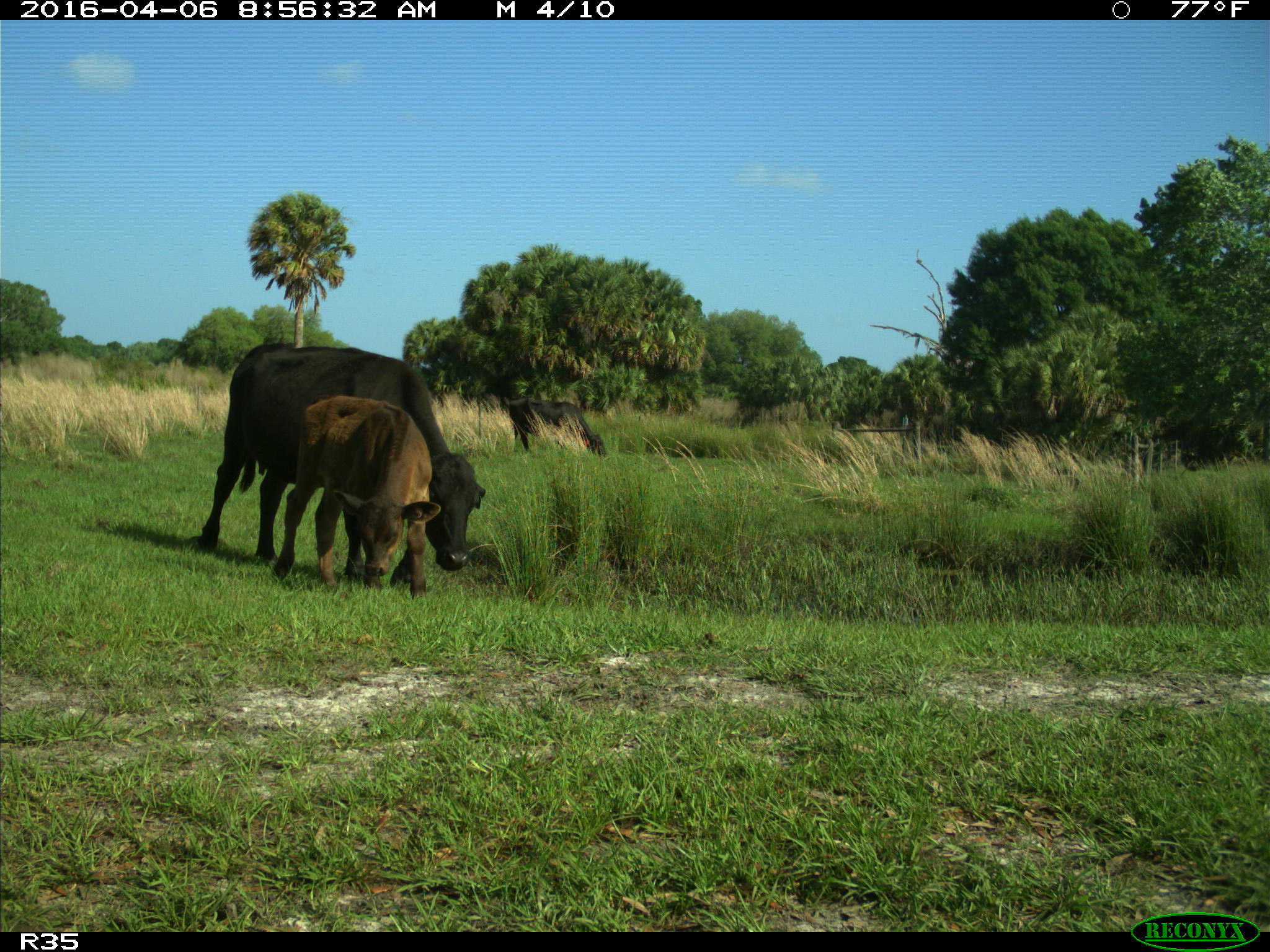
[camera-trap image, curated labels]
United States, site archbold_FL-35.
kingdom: Animalia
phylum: Chordata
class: Mammalia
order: Artiodactyla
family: Bovidae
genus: Bos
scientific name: Bos taurus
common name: domestic cow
Bos taurus (domestic cow).